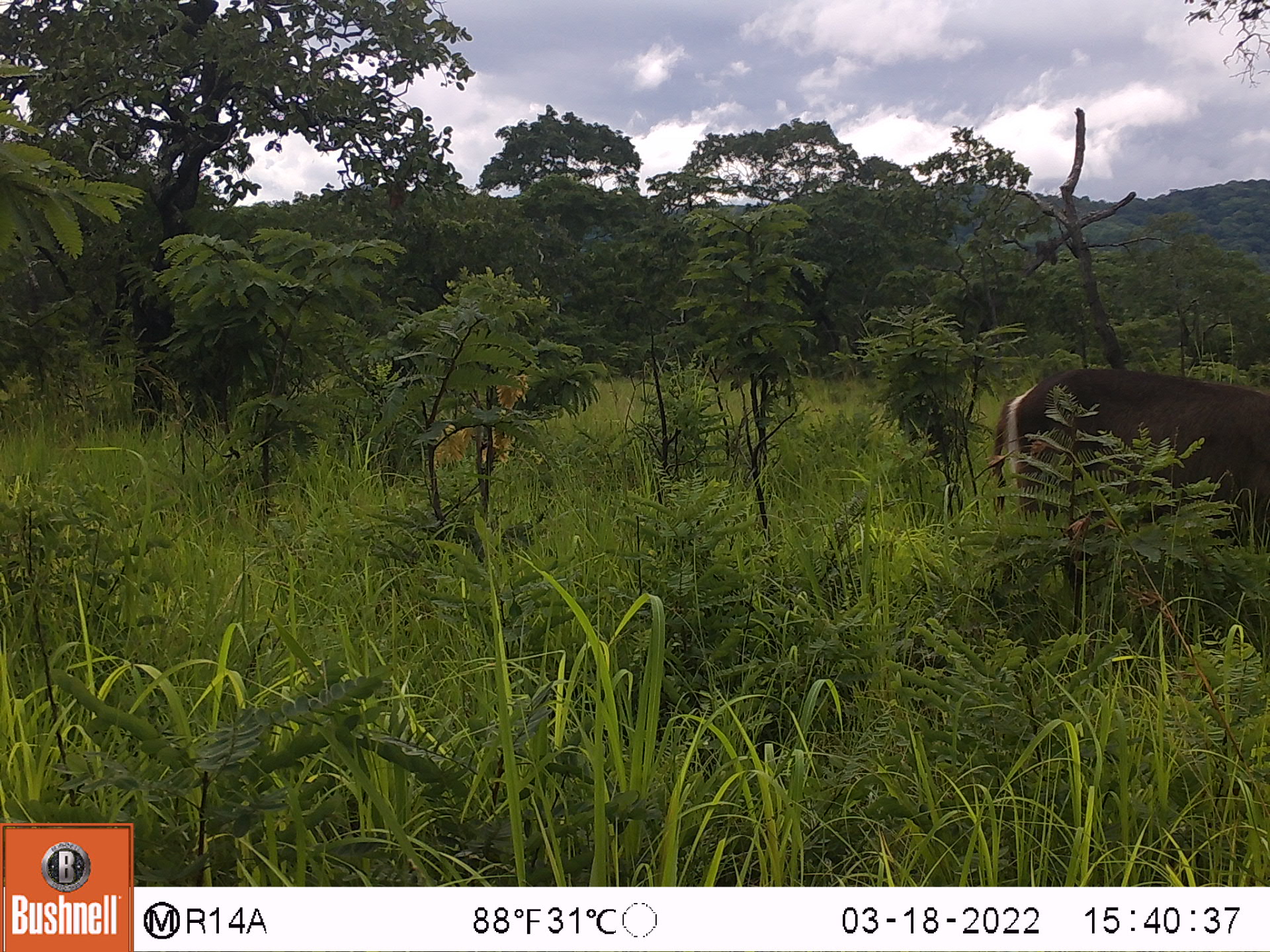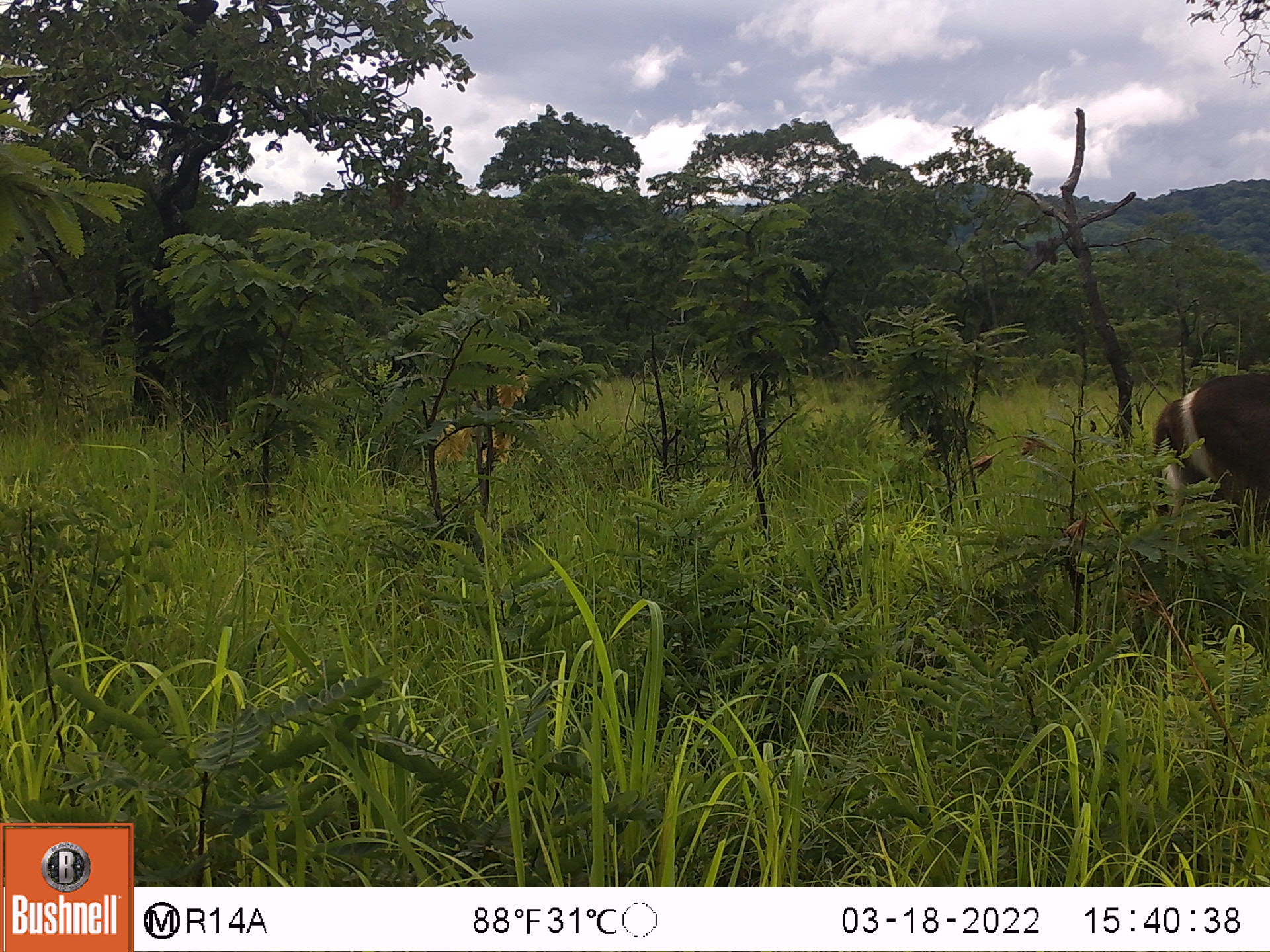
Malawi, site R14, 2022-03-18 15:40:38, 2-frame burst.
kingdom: Animalia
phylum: Chordata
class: Mammalia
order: Artiodactyla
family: Bovidae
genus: Kobus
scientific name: Kobus ellipsiprymnus ellipsiprymnus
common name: common waterbuck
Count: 1.